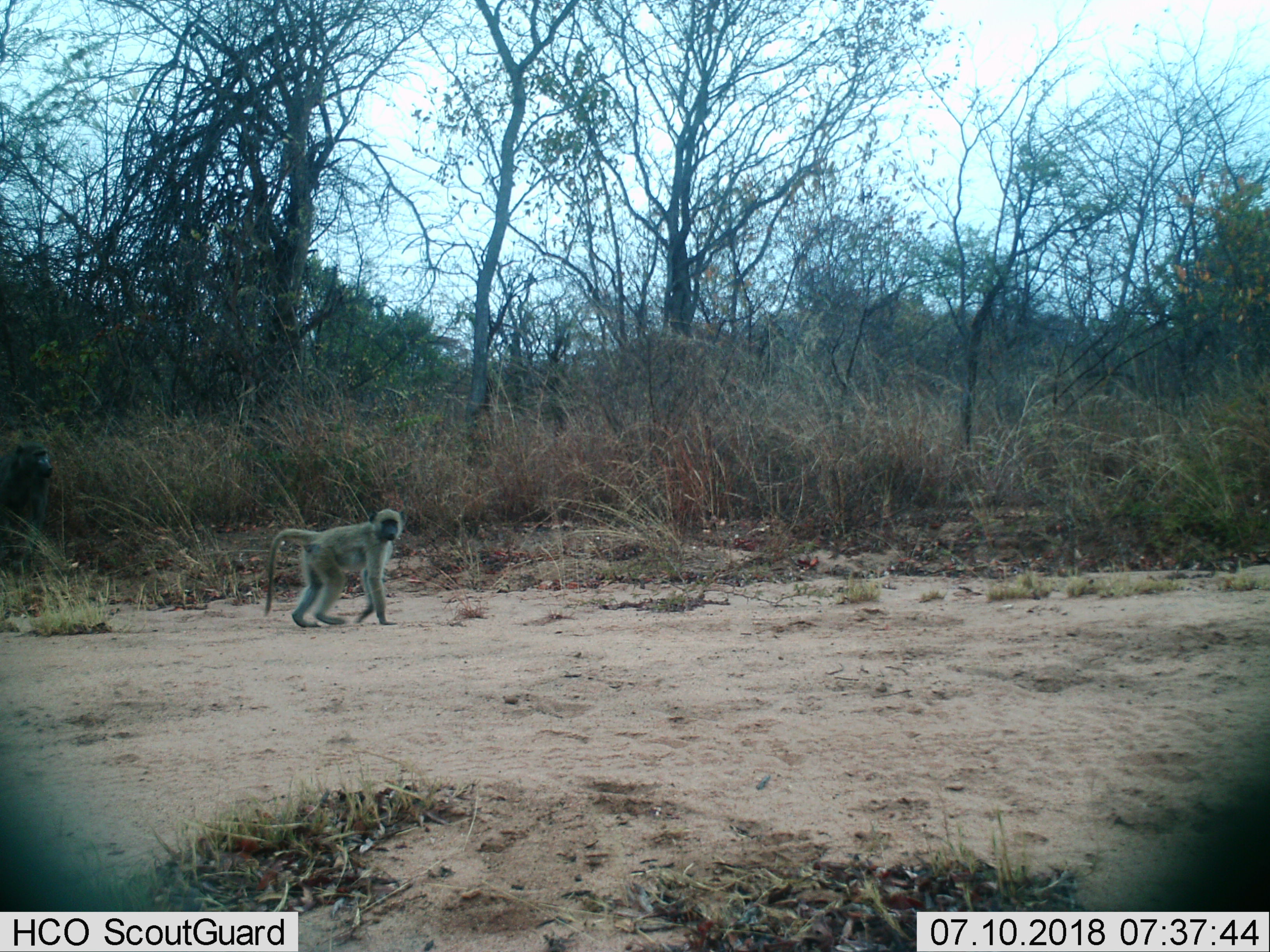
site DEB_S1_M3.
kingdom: Animalia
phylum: Chordata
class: Mammalia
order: Primates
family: Cercopithecidae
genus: Papio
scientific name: Papio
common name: baboon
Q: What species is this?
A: Baboon (Papio).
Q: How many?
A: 2.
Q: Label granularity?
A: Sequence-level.